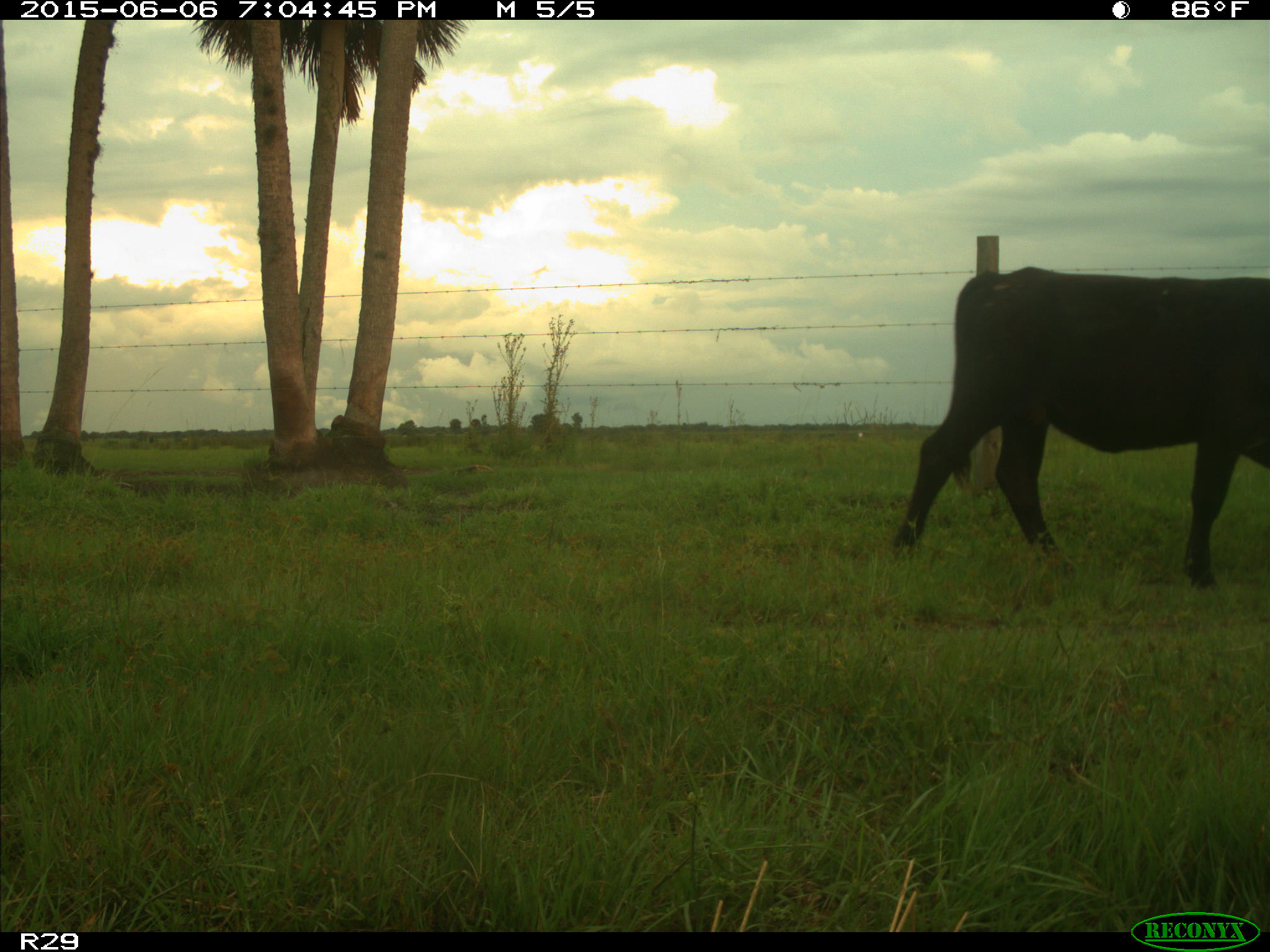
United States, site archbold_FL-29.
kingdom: Animalia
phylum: Chordata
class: Mammalia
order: Artiodactyla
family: Bovidae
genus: Bos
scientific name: Bos taurus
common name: domestic cow